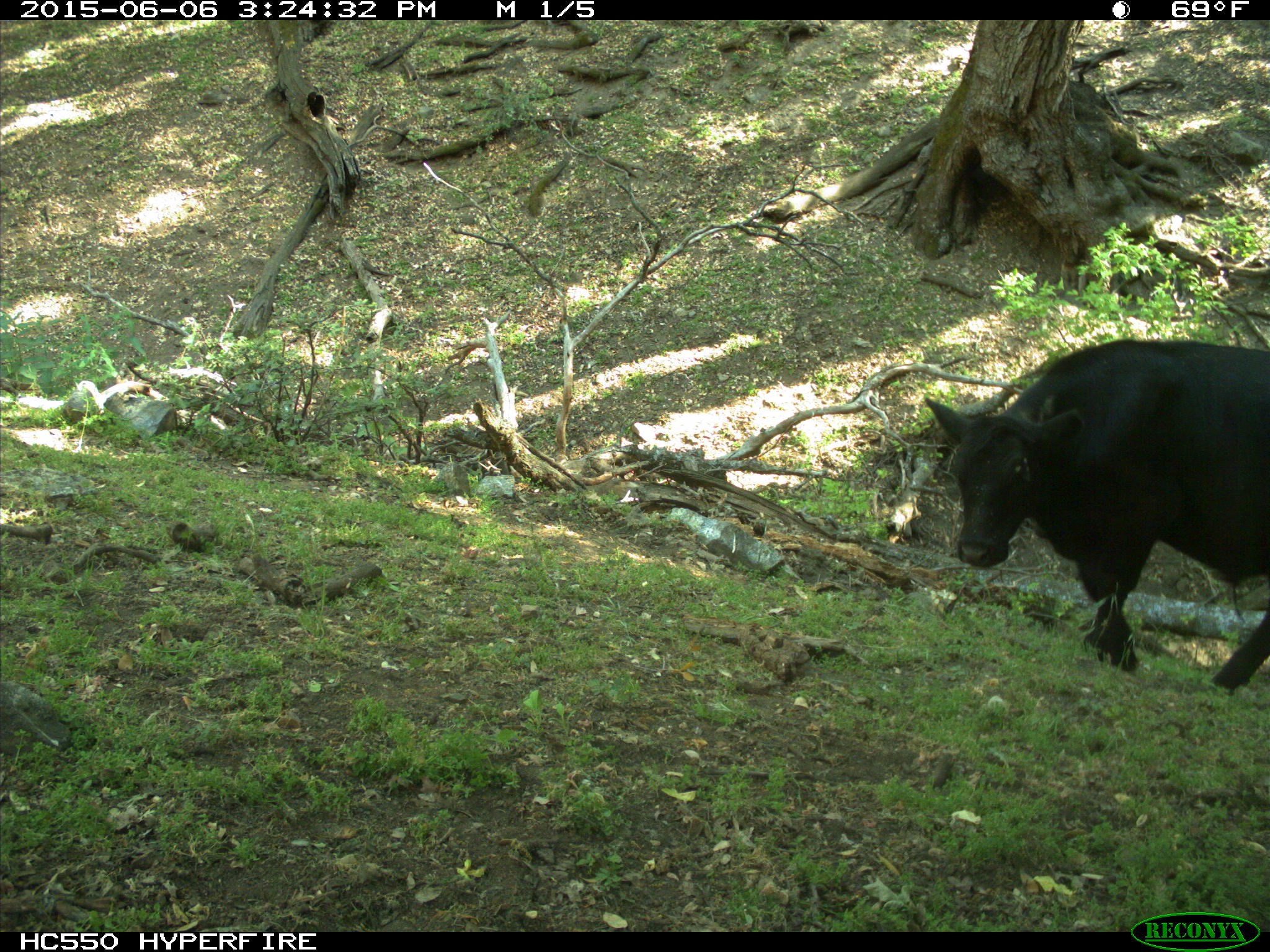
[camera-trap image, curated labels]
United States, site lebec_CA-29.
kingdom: Animalia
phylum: Chordata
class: Mammalia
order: Artiodactyla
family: Bovidae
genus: Bos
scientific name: Bos taurus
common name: domestic cow